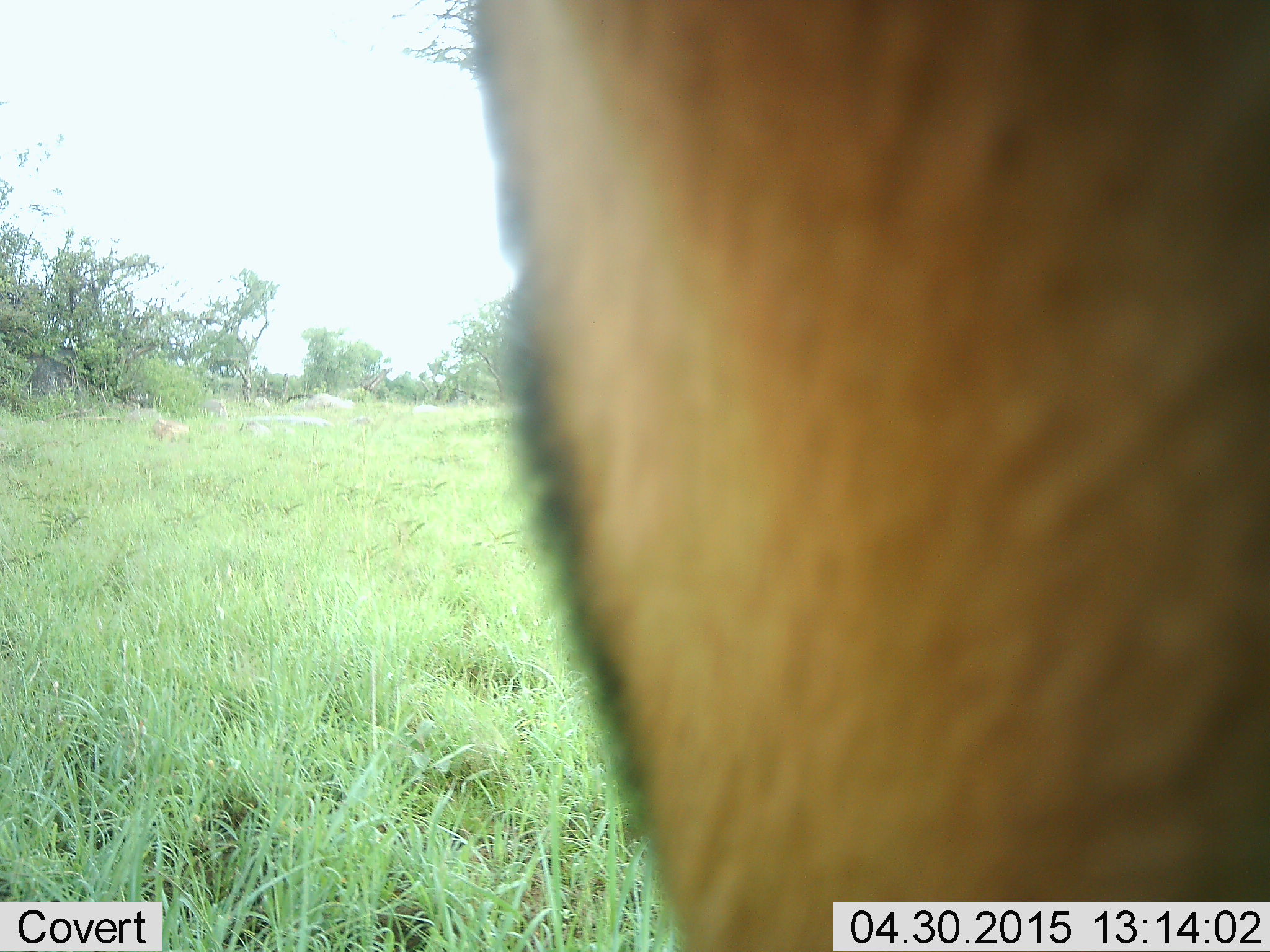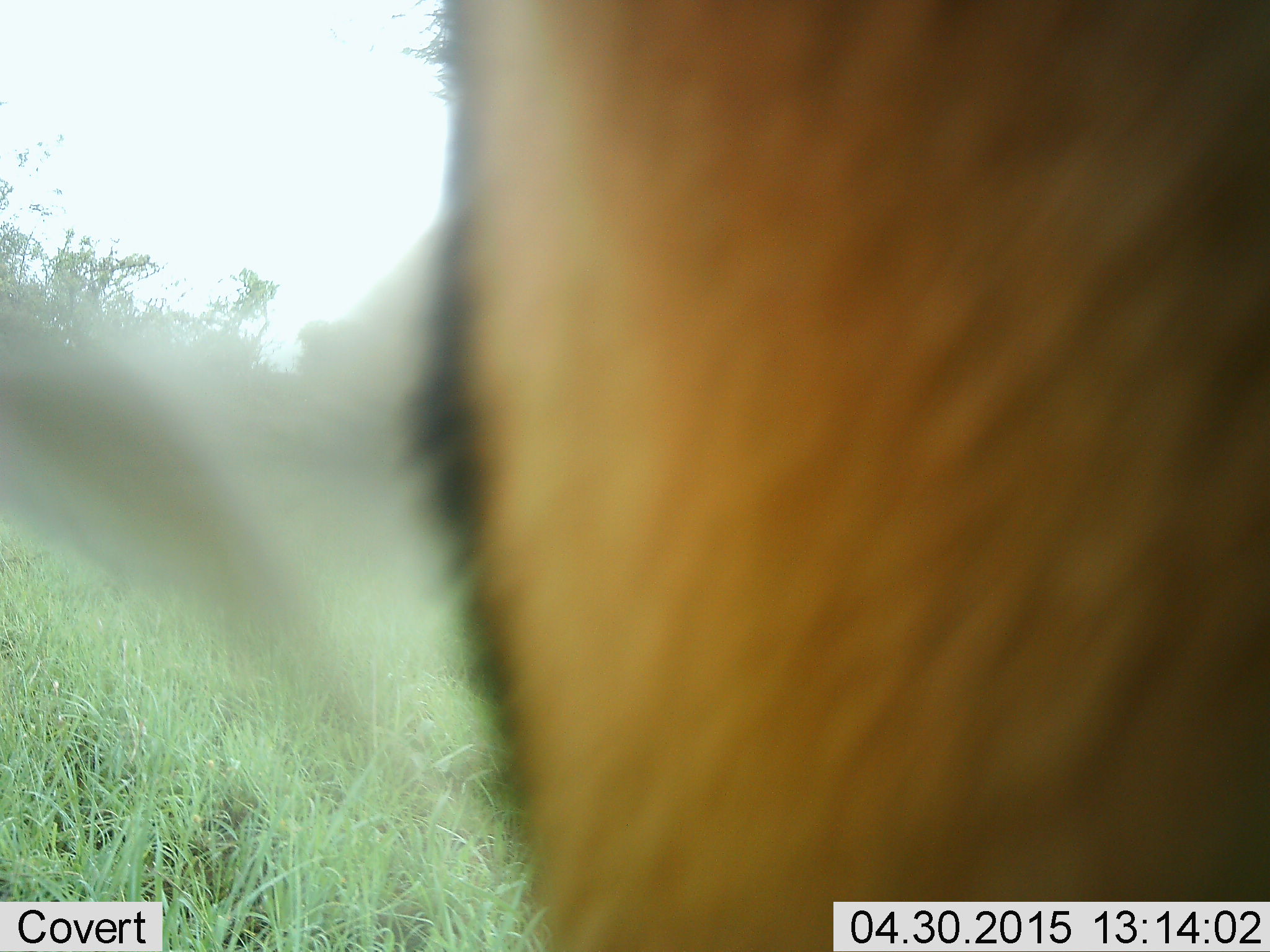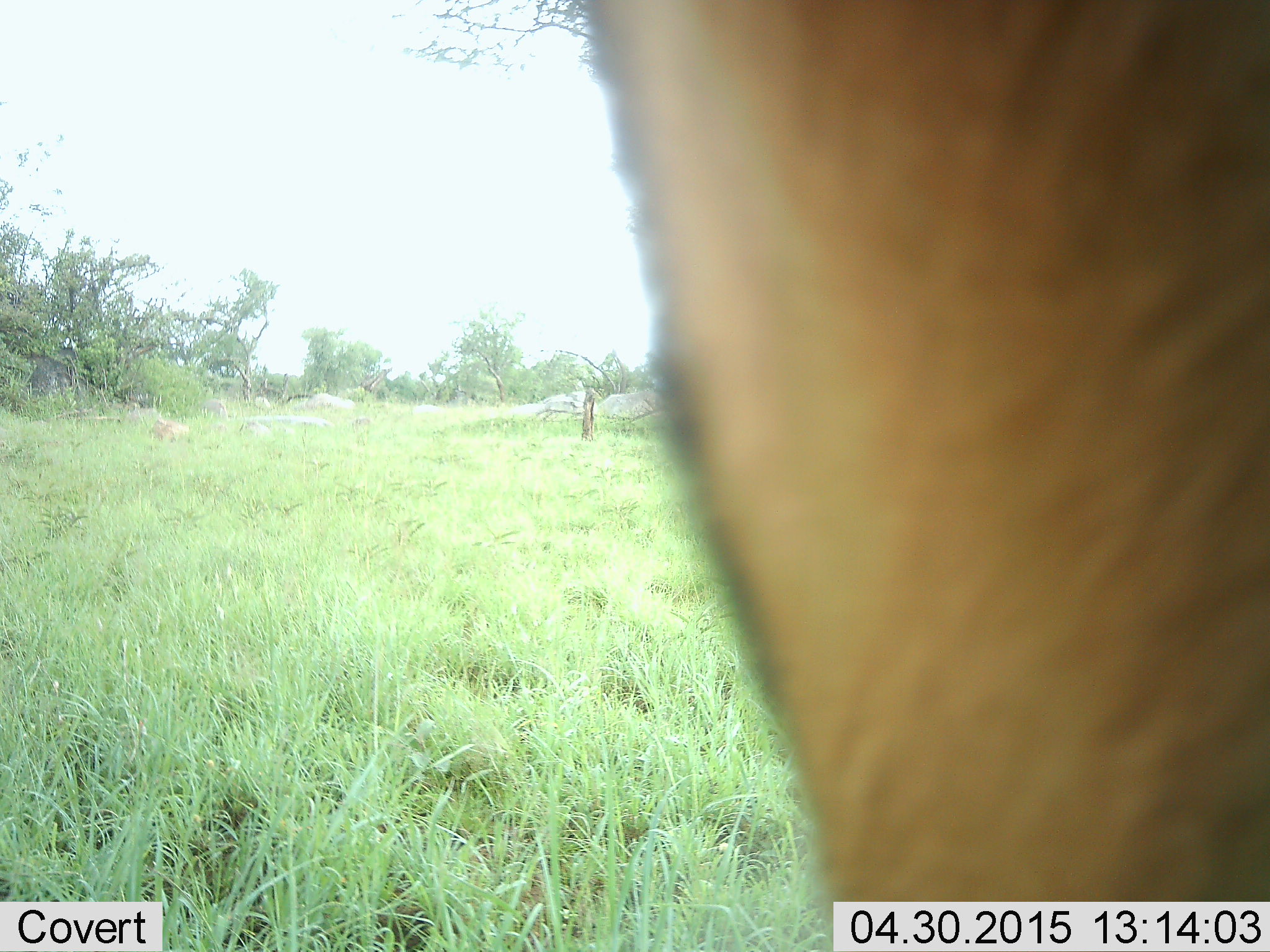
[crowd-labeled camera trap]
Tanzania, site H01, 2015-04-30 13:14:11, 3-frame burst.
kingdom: Animalia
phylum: Chordata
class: Mammalia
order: Artiodactyla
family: Bovidae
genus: Eudorcas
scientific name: Eudorcas thomsonii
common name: thomson's gazelle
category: gazellethomsons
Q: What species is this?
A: Gazellethomsons (thomson's gazelle) (Eudorcas thomsonii).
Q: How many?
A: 1.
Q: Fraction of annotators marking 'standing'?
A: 60%.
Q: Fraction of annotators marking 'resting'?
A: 10%.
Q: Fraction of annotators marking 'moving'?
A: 30%.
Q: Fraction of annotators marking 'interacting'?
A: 0%.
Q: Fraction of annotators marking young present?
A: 0%.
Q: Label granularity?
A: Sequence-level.